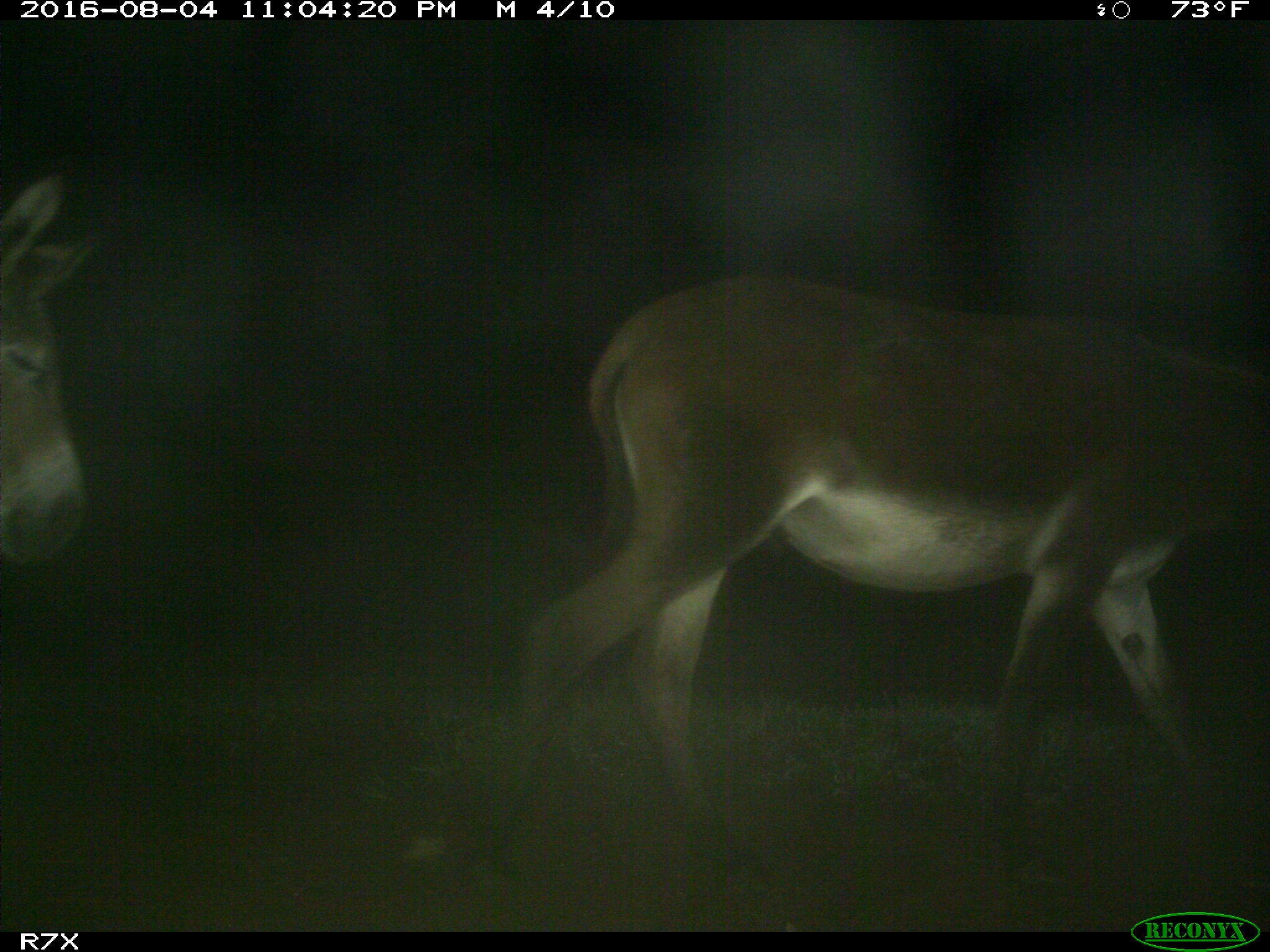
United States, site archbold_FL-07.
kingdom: Animalia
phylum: Chordata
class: Mammalia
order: Perissodactyla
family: Equidae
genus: Equus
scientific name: Equus africanus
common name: african wild ass